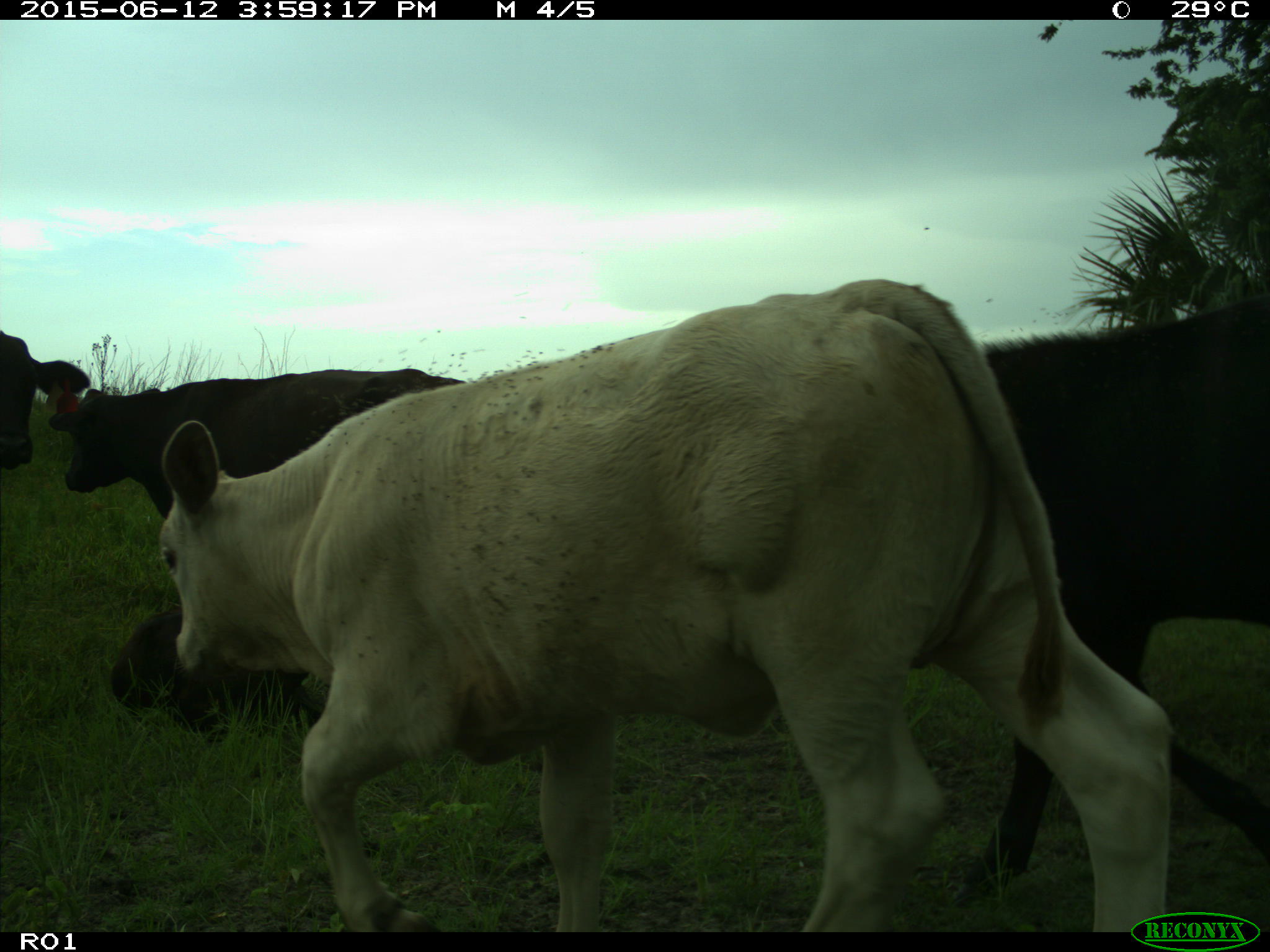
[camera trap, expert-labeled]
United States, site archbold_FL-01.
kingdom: Animalia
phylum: Chordata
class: Mammalia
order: Artiodactyla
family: Bovidae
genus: Bos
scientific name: Bos taurus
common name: domestic cow